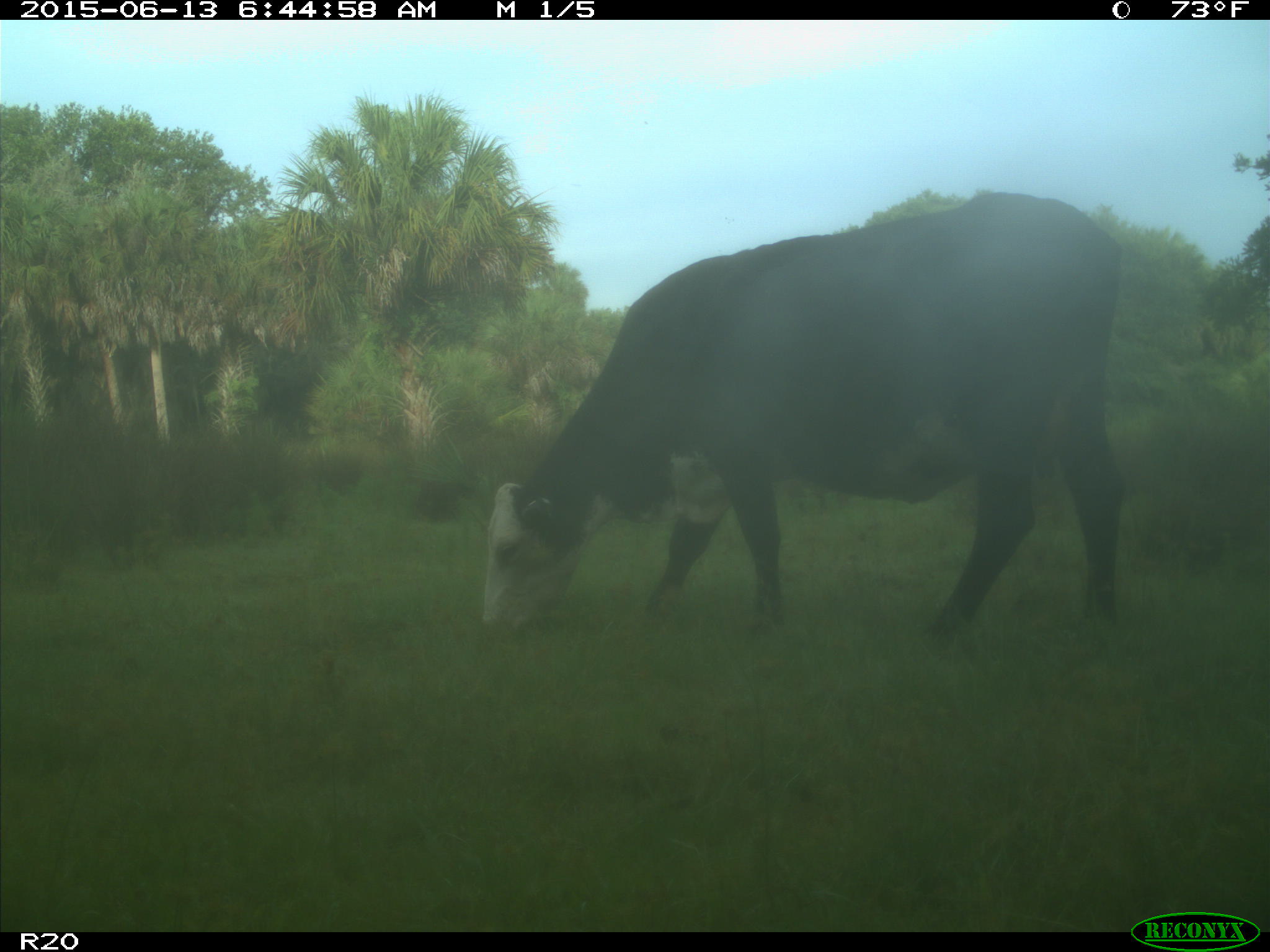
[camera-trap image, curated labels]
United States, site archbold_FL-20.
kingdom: Animalia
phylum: Chordata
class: Mammalia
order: Artiodactyla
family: Bovidae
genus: Bos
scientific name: Bos taurus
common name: domestic cow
Bos taurus (domestic cow).